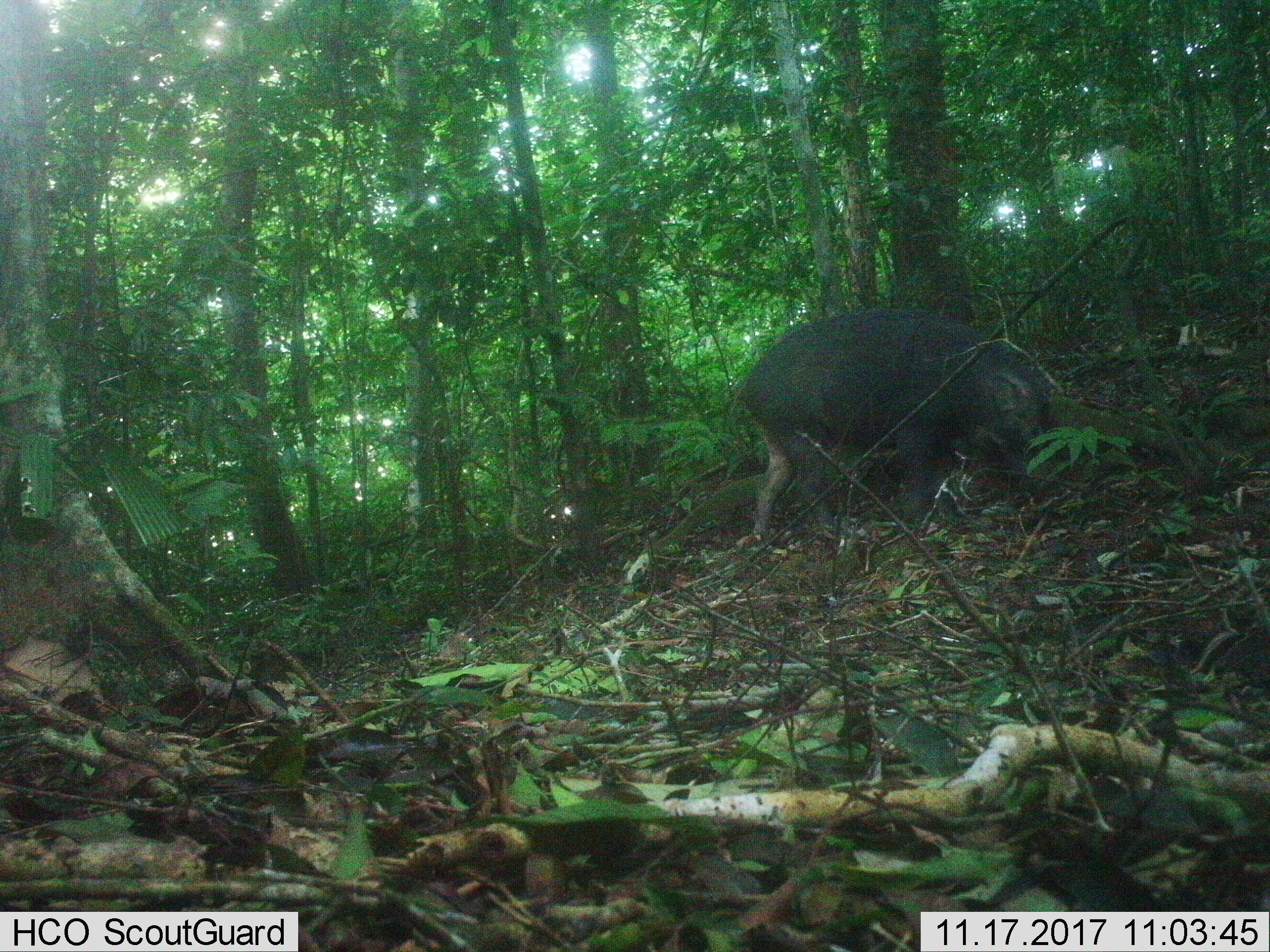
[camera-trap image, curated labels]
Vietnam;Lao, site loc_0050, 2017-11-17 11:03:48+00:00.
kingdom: Animalia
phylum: Chordata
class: Mammalia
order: Artiodactyla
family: Suidae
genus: Sus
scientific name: Sus scrofa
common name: eurasian wild pig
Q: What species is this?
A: Eurasian wild pig (Sus scrofa).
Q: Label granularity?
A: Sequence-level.